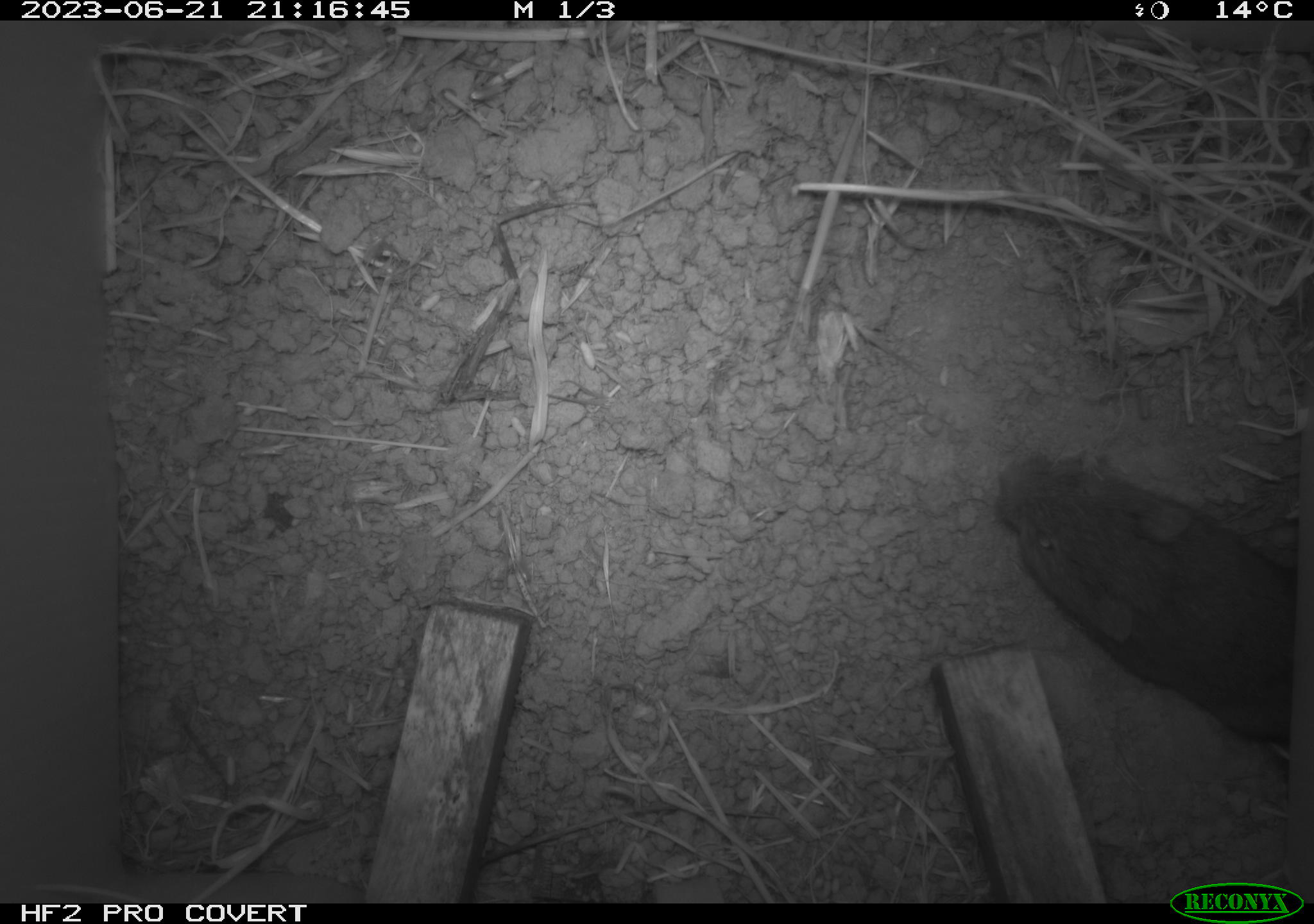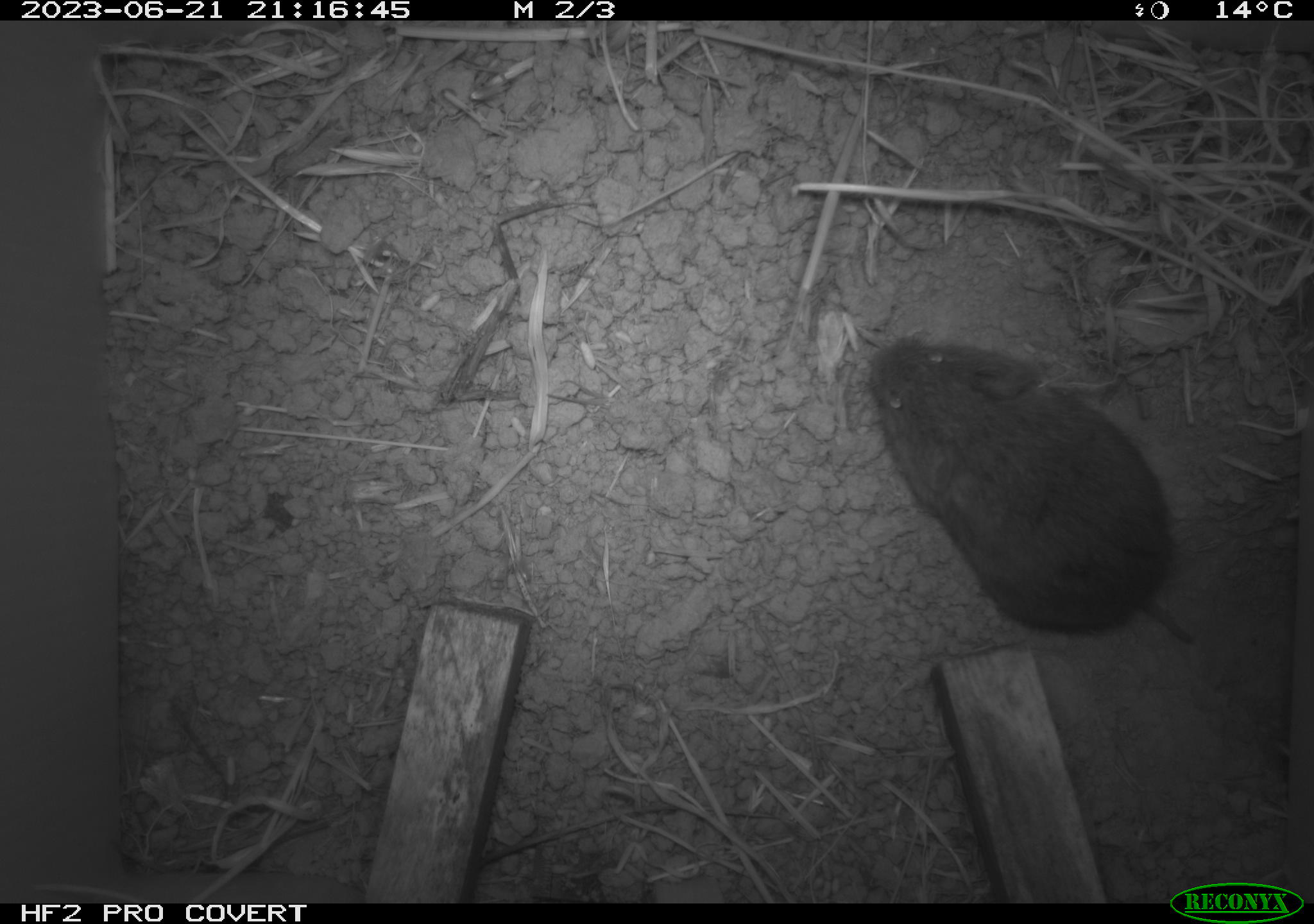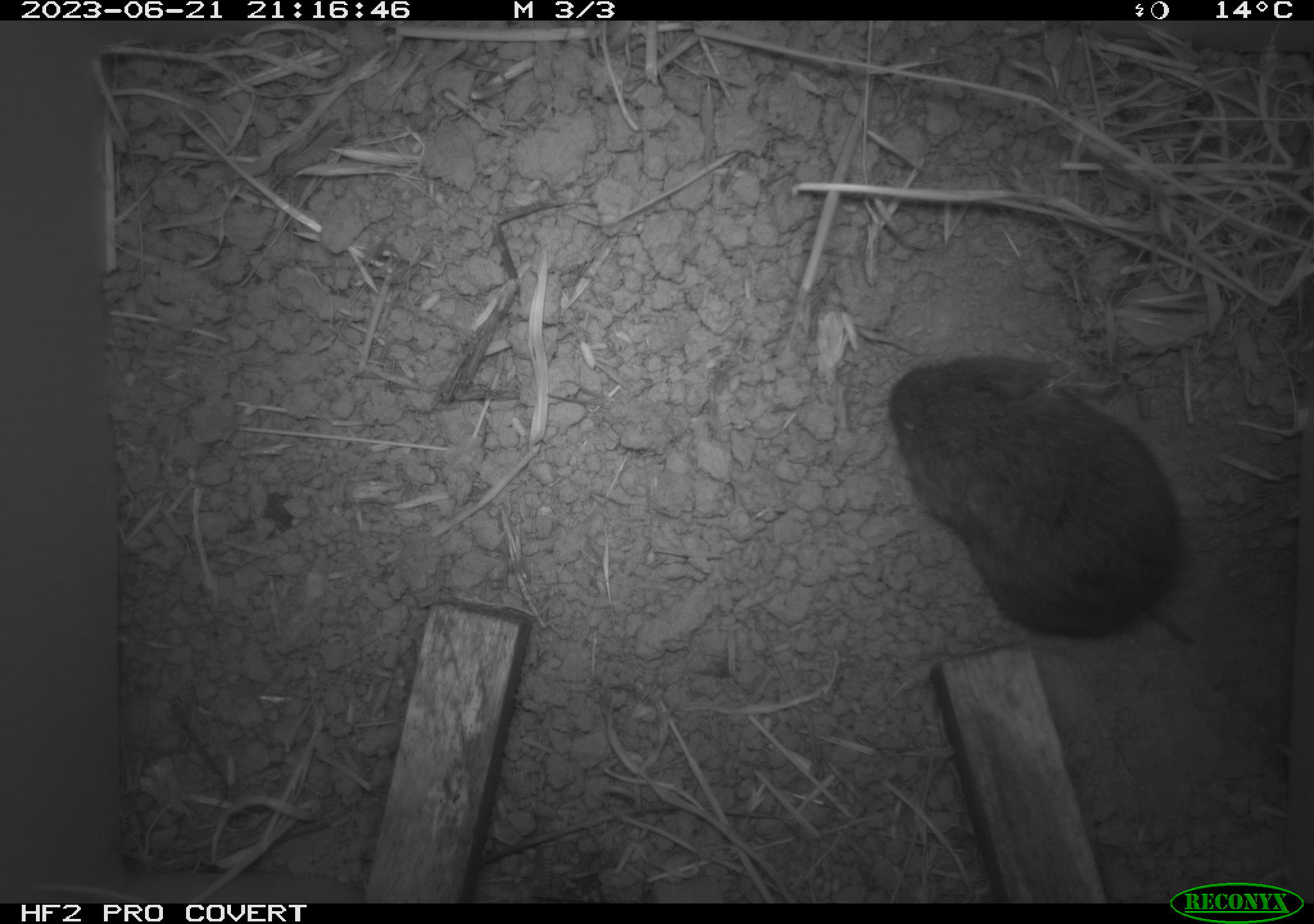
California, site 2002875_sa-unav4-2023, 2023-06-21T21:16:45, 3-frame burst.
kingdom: Animalia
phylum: Chordata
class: Mammalia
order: Rodentia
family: Cricetidae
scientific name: Arvicolinae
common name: voles, lemmings, and muskrats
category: arvicolinae subfamily